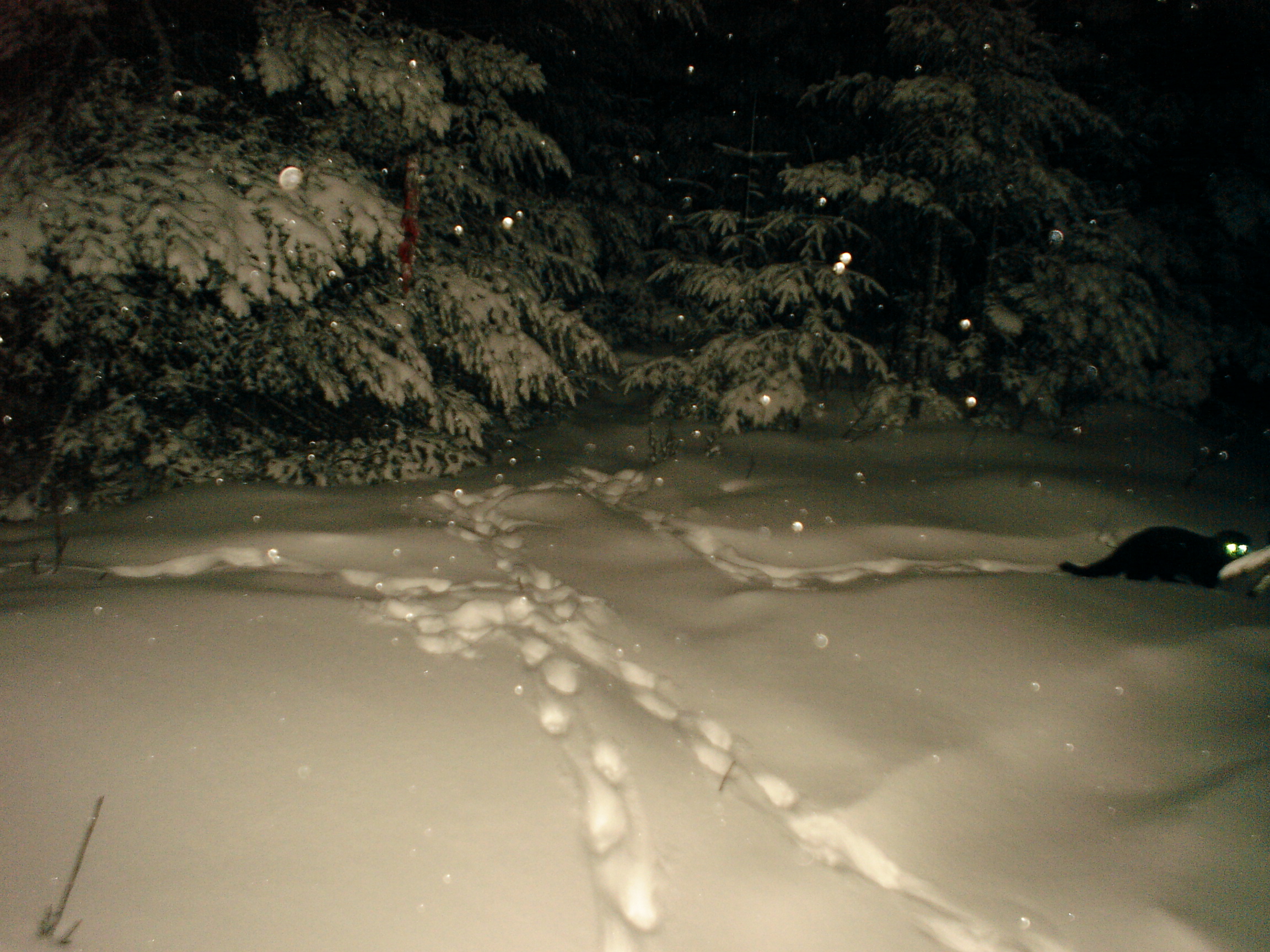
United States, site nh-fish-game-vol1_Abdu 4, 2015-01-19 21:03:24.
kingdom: Animalia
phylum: Chordata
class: Mammalia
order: Carnivora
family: Mustelidae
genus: Pekania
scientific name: Pekania pennanti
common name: fisher